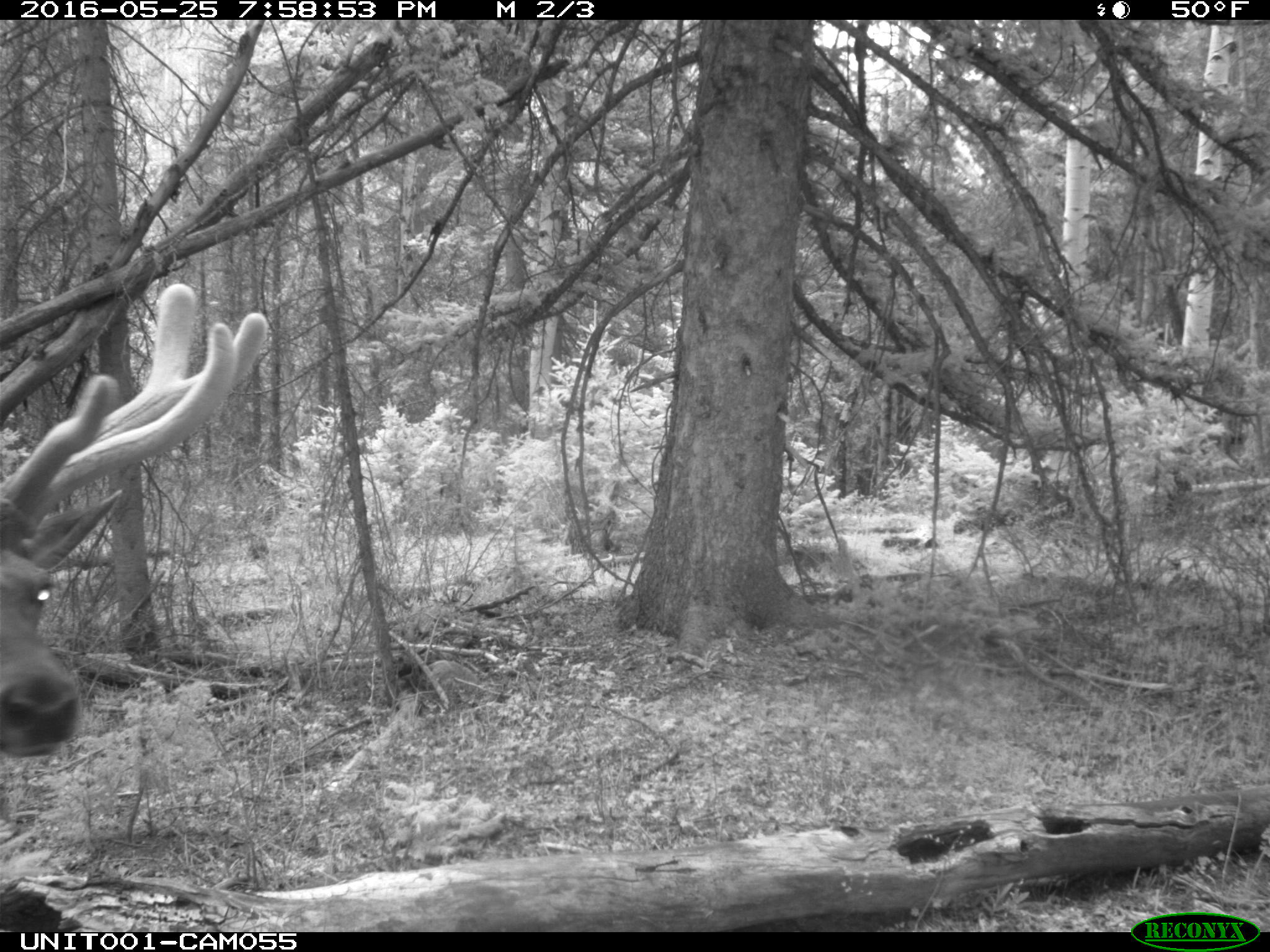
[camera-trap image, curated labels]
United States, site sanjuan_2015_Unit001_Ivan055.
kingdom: Animalia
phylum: Chordata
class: Mammalia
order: Artiodactyla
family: Cervidae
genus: Cervus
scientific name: Cervus elaphus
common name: red deer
Cervus elaphus (red deer).